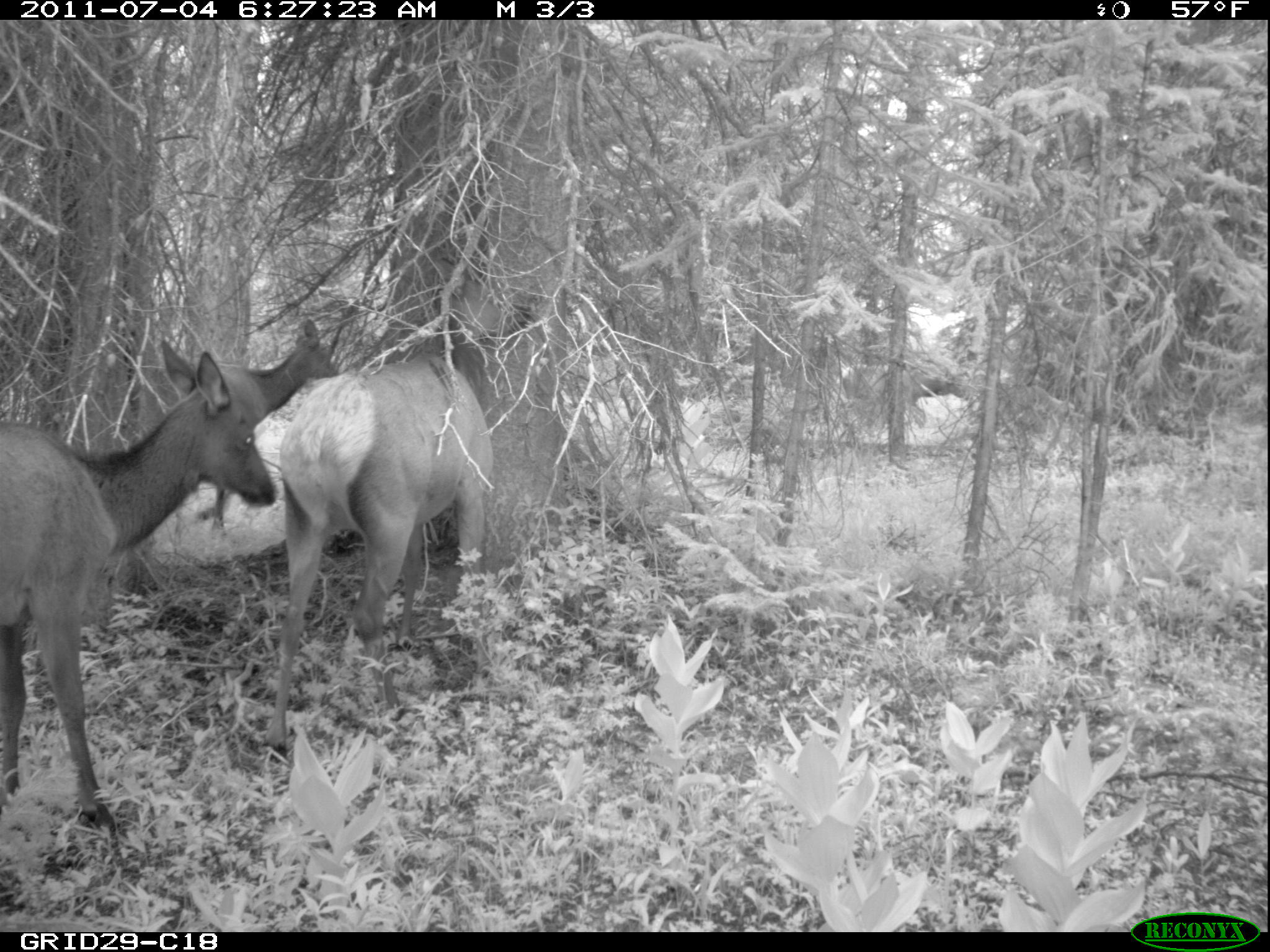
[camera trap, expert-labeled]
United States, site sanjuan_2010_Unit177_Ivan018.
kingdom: Animalia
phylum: Chordata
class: Mammalia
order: Artiodactyla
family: Cervidae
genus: Cervus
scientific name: Cervus elaphus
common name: red deer